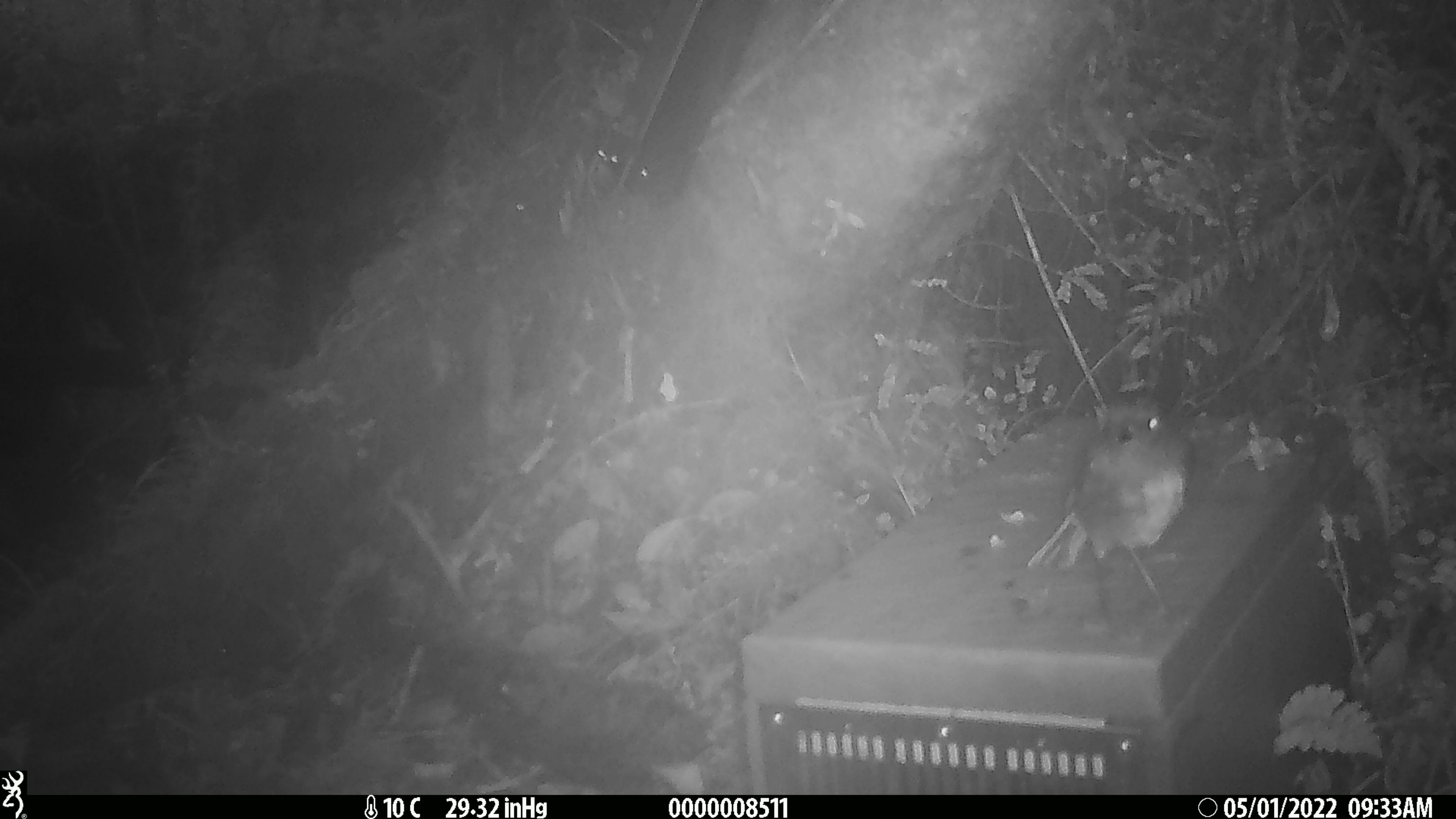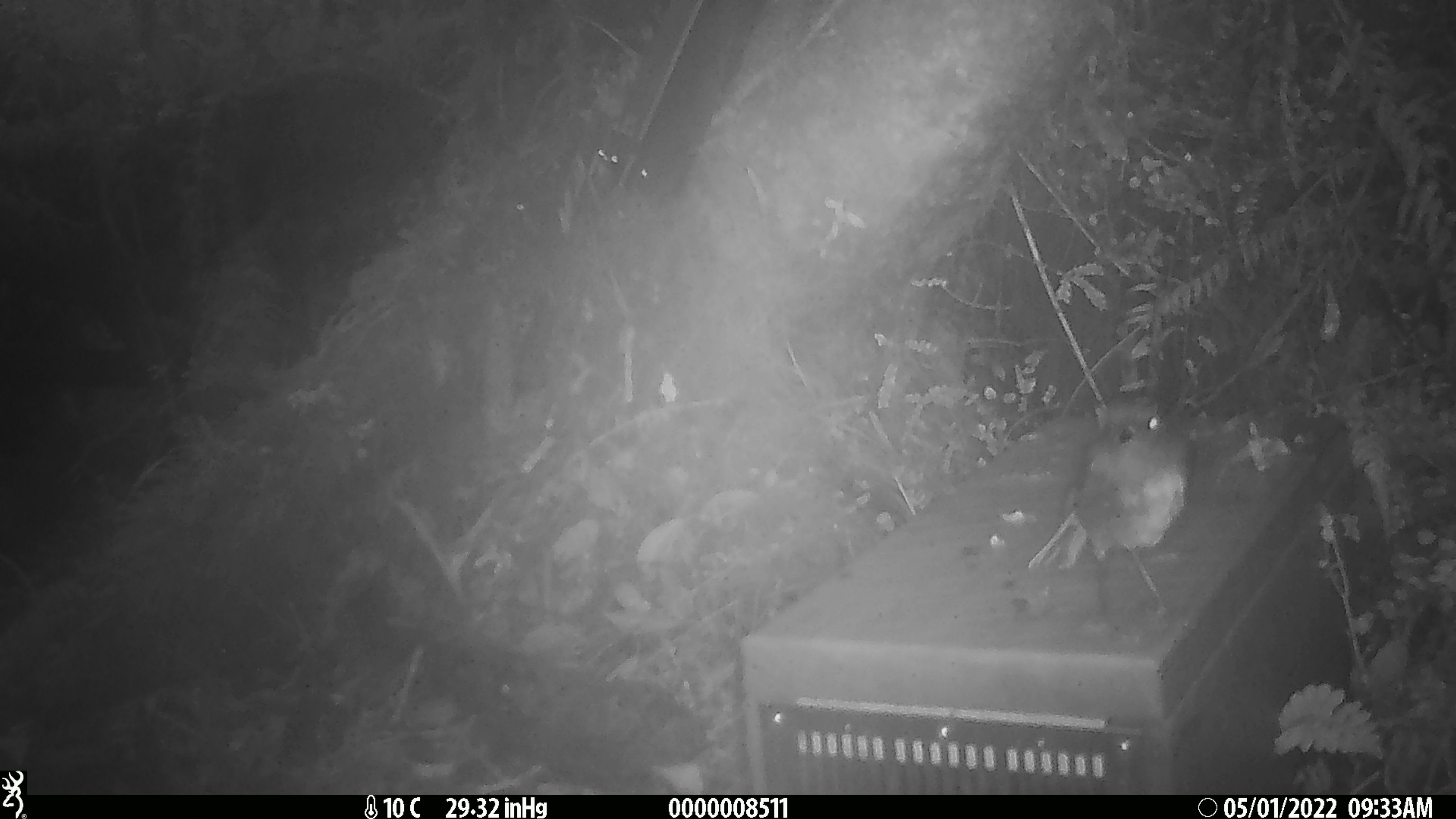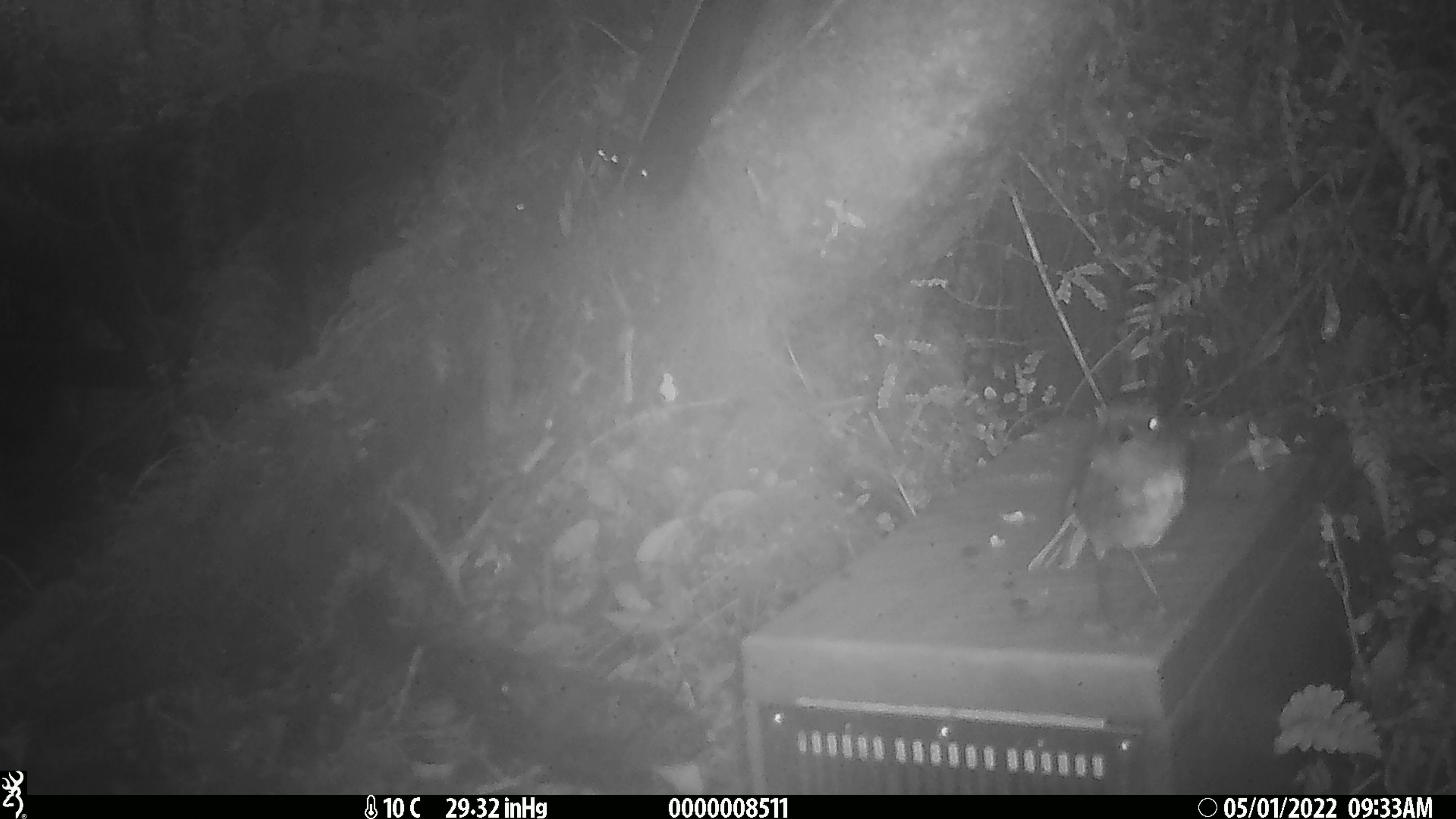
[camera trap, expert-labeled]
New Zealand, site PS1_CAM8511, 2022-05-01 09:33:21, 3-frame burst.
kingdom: Animalia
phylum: Chordata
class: Aves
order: Passeriformes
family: Petroicidae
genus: Petroica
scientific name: Petroica australis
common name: new zealand robin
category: robin